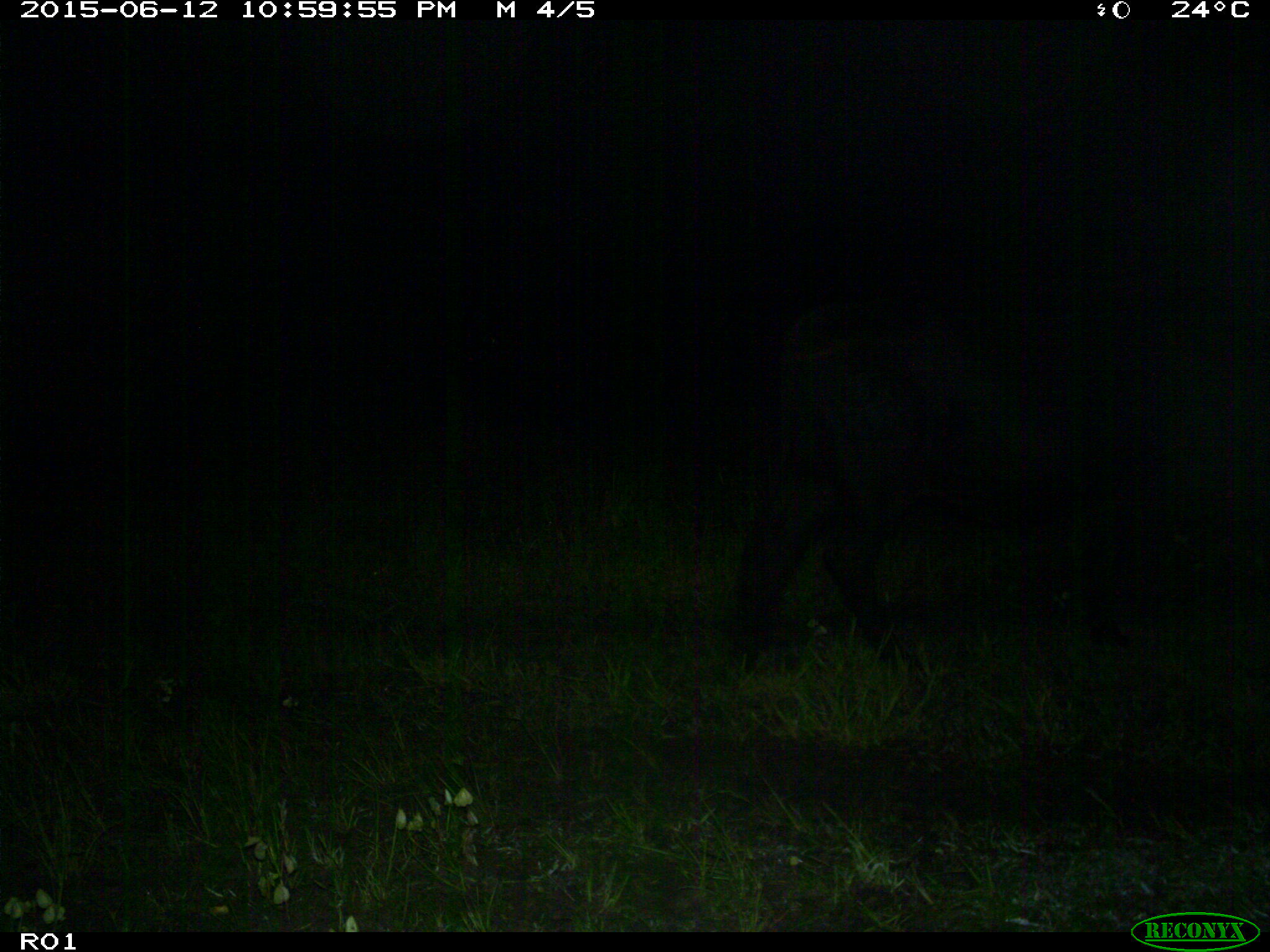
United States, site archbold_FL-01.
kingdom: Animalia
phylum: Chordata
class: Mammalia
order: Artiodactyla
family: Bovidae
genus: Bos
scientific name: Bos taurus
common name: domestic cow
Bos taurus (domestic cow).